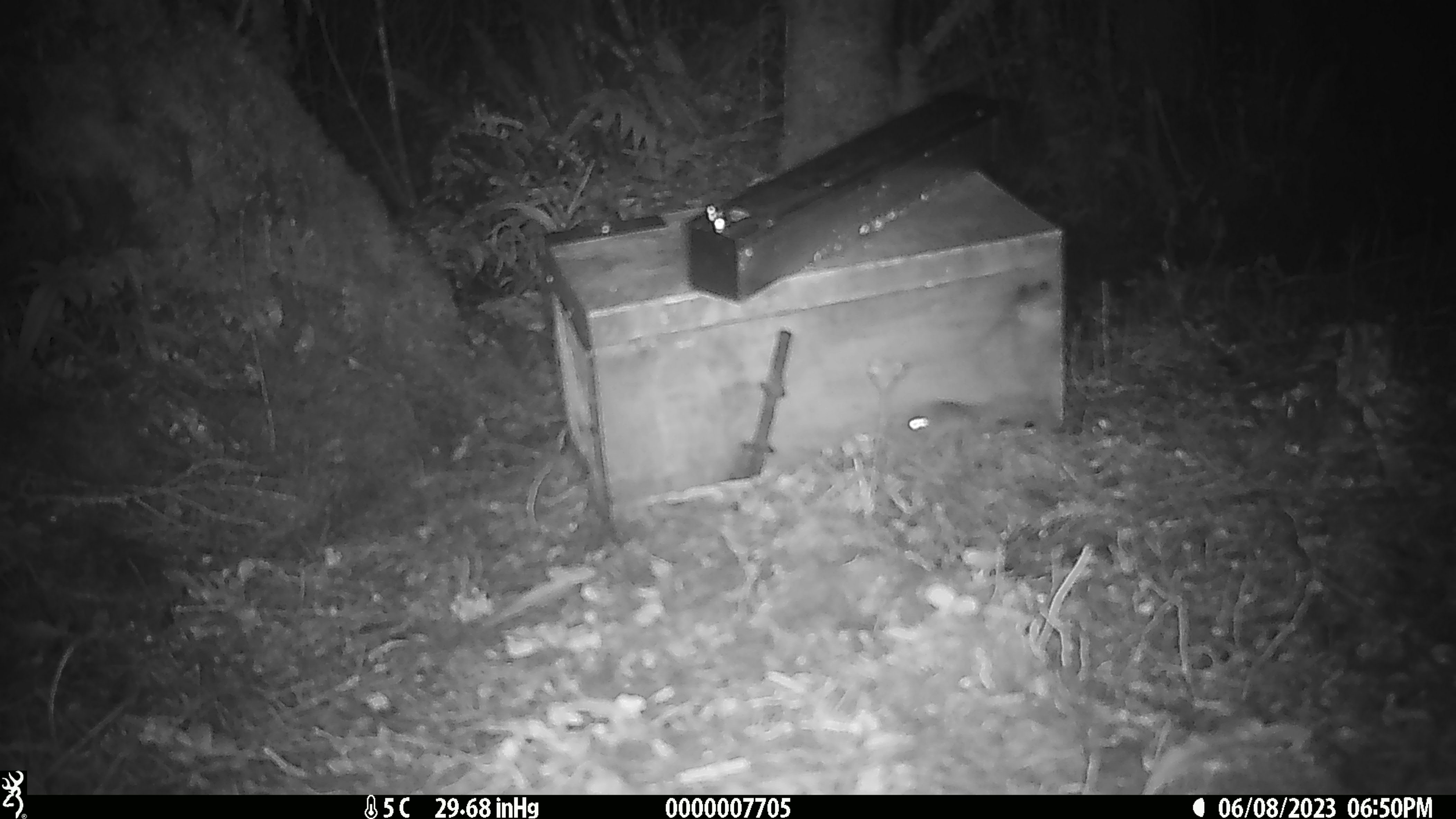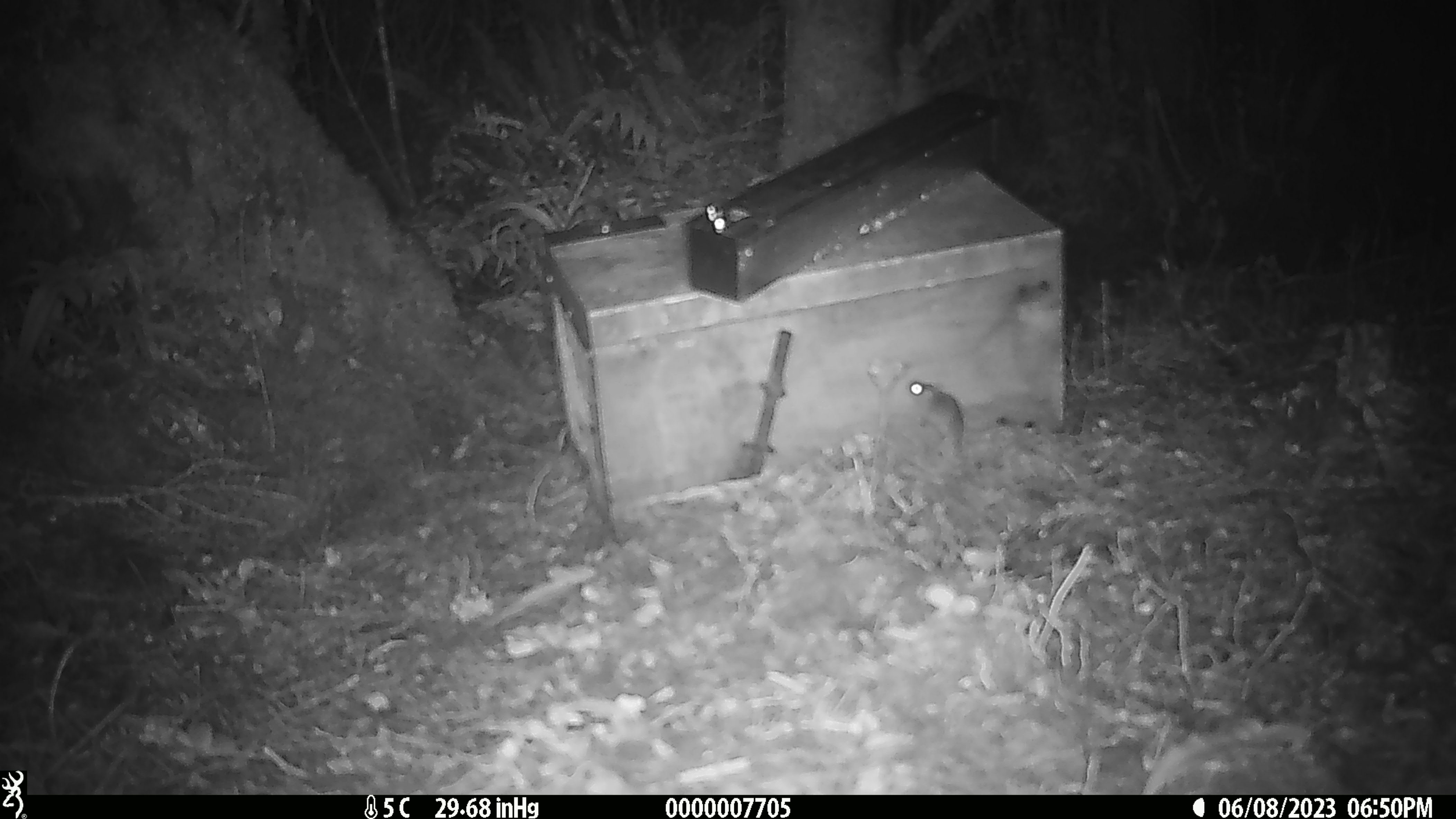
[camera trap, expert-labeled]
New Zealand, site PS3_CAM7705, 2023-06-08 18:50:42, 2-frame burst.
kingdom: Animalia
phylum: Chordata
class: Mammalia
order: Rodentia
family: Muridae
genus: Mus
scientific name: Mus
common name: mouse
Mouse (Mus).